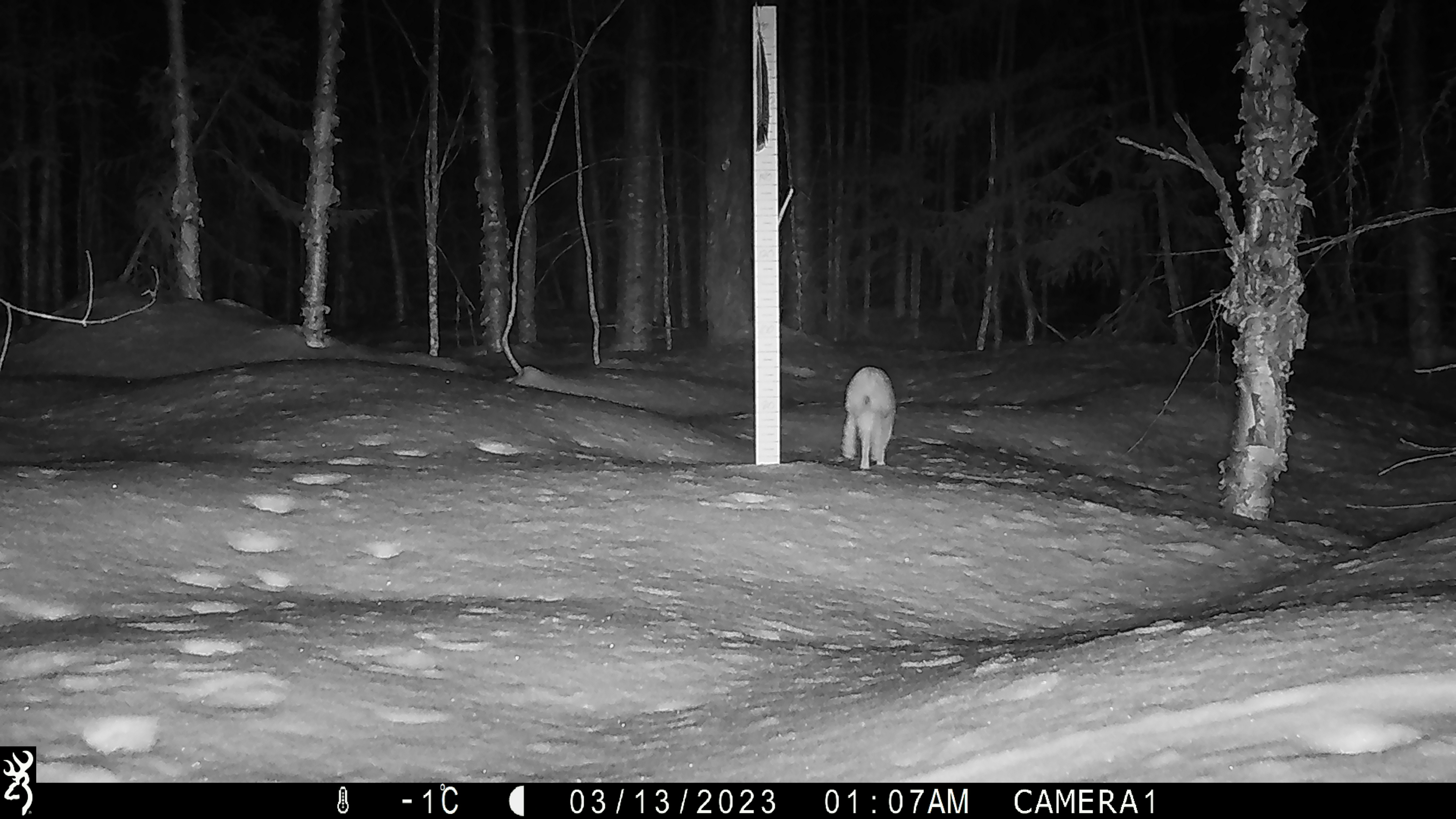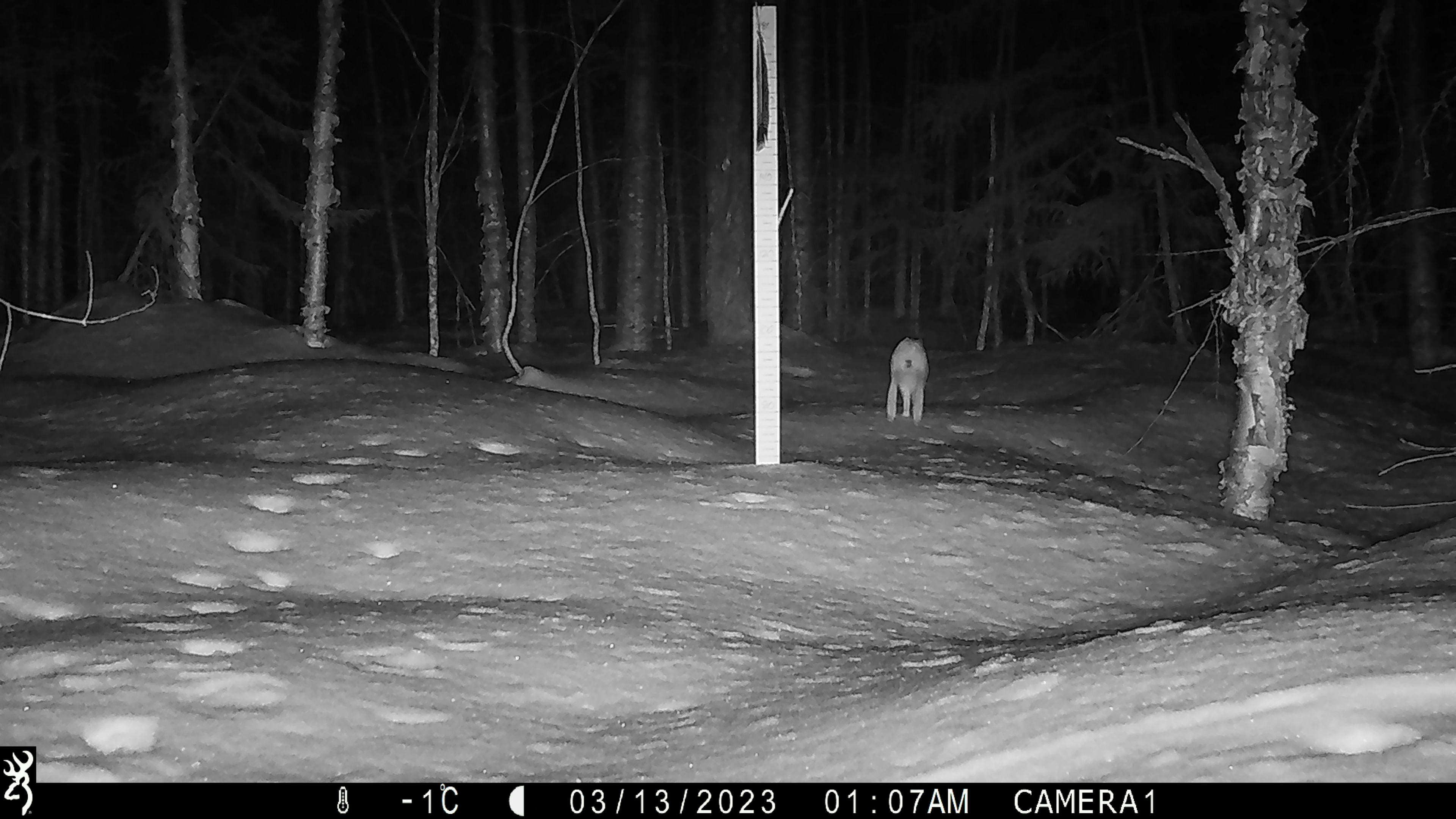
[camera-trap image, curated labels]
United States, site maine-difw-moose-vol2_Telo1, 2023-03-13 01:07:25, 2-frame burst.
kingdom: Animalia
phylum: Chordata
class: Mammalia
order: Lagomorpha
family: Leporidae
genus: Sylvilagus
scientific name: Sylvilagus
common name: cottontail rabbit